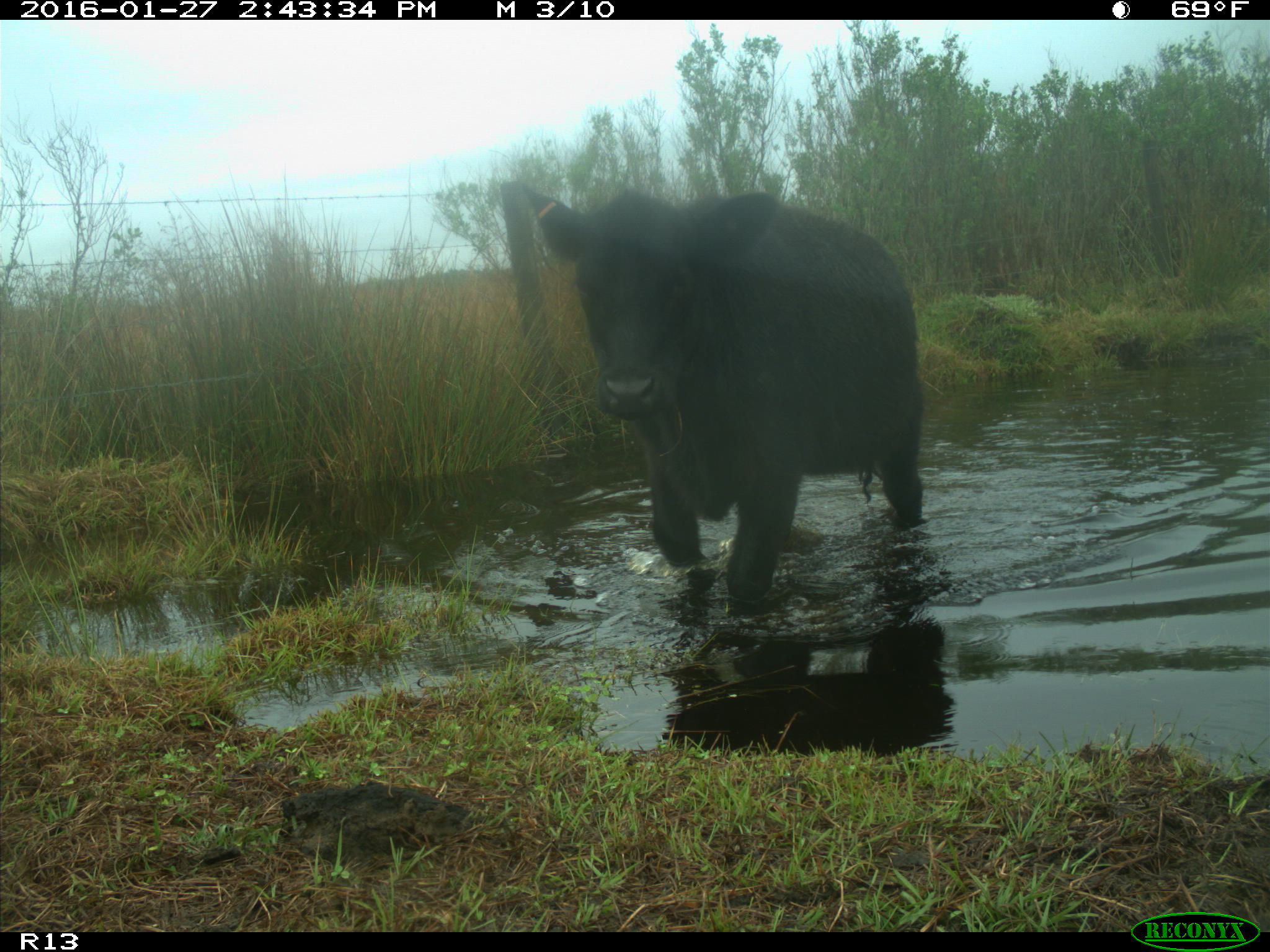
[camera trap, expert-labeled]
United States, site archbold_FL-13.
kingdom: Animalia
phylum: Chordata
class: Mammalia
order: Artiodactyla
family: Bovidae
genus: Bos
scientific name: Bos taurus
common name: domestic cow